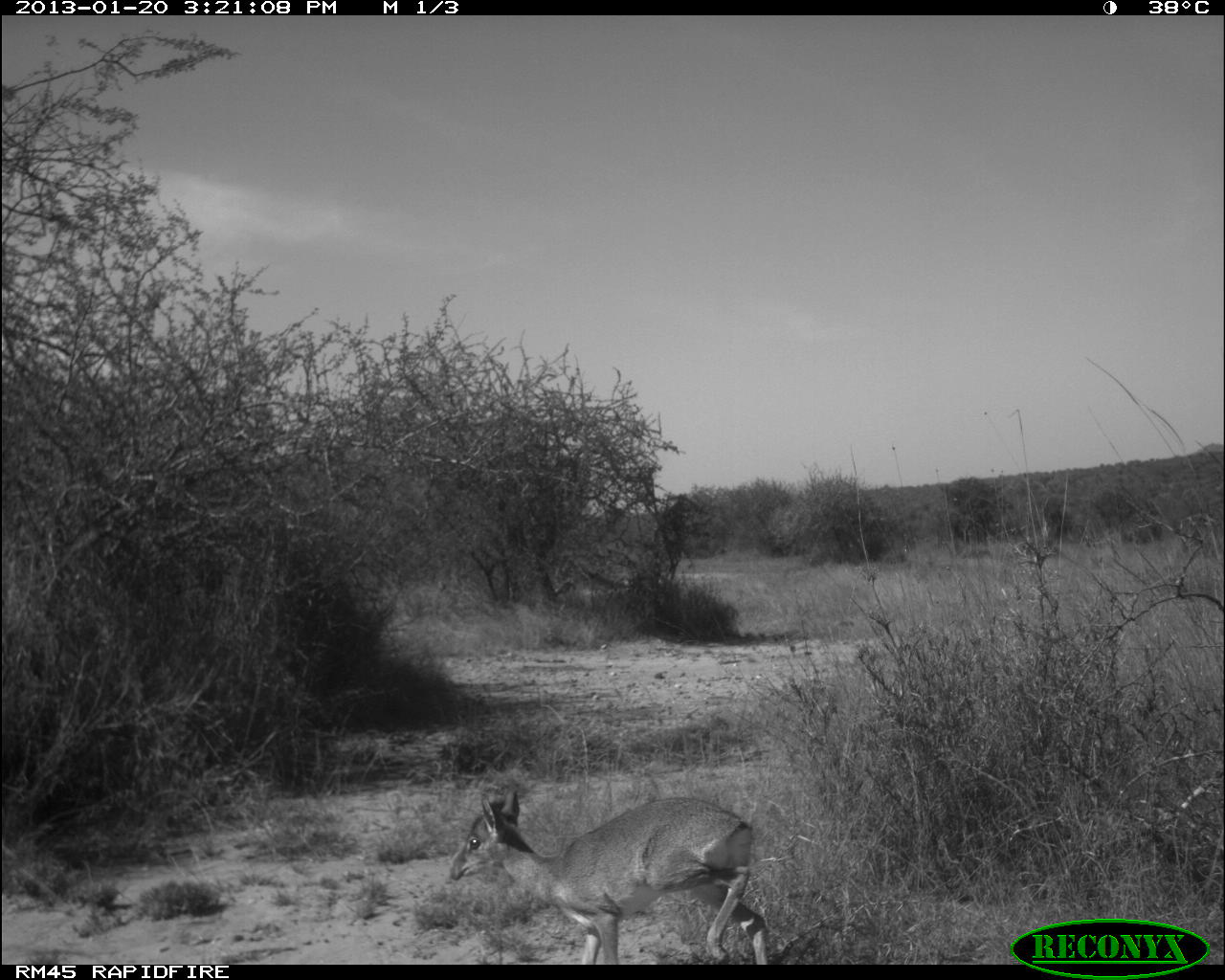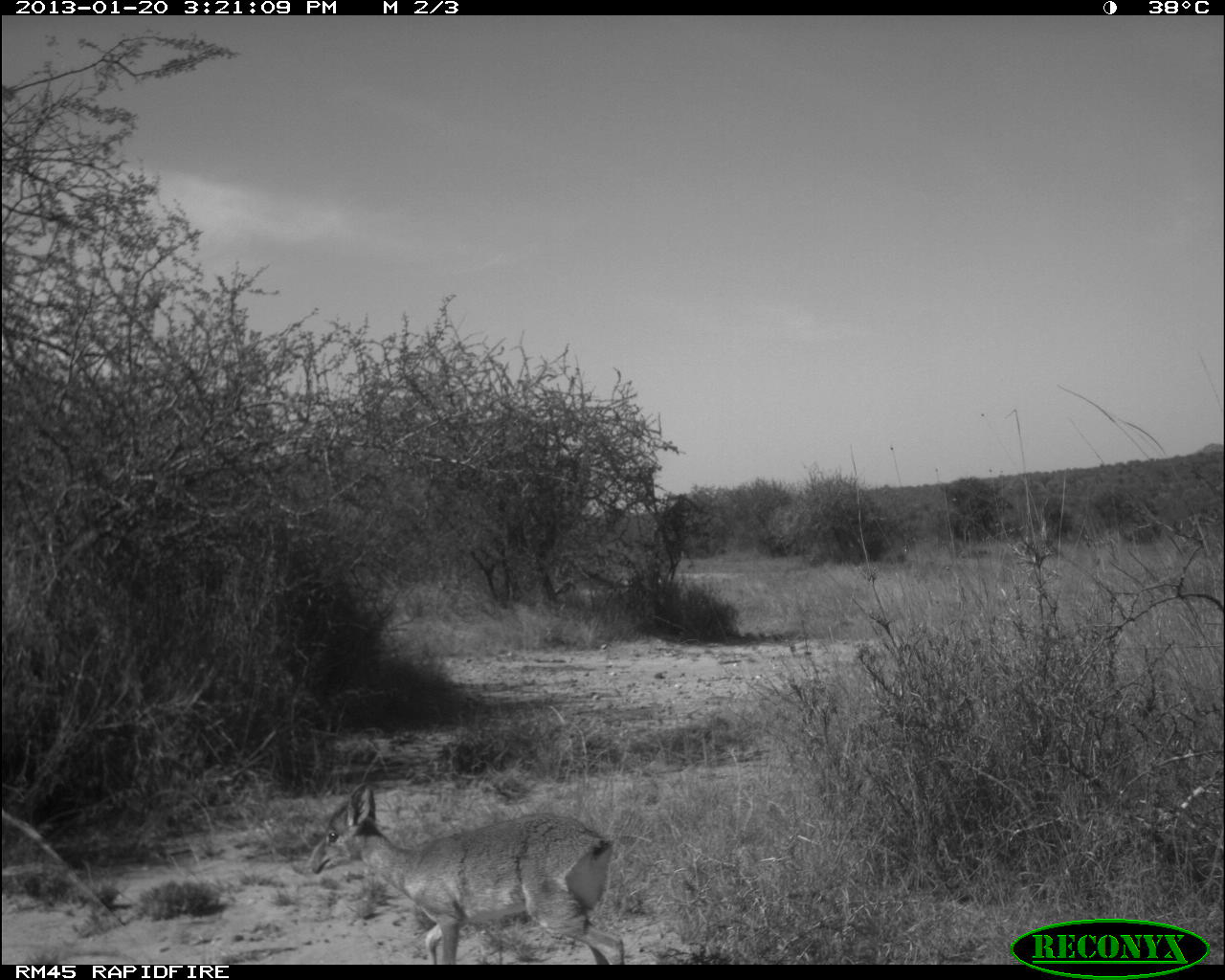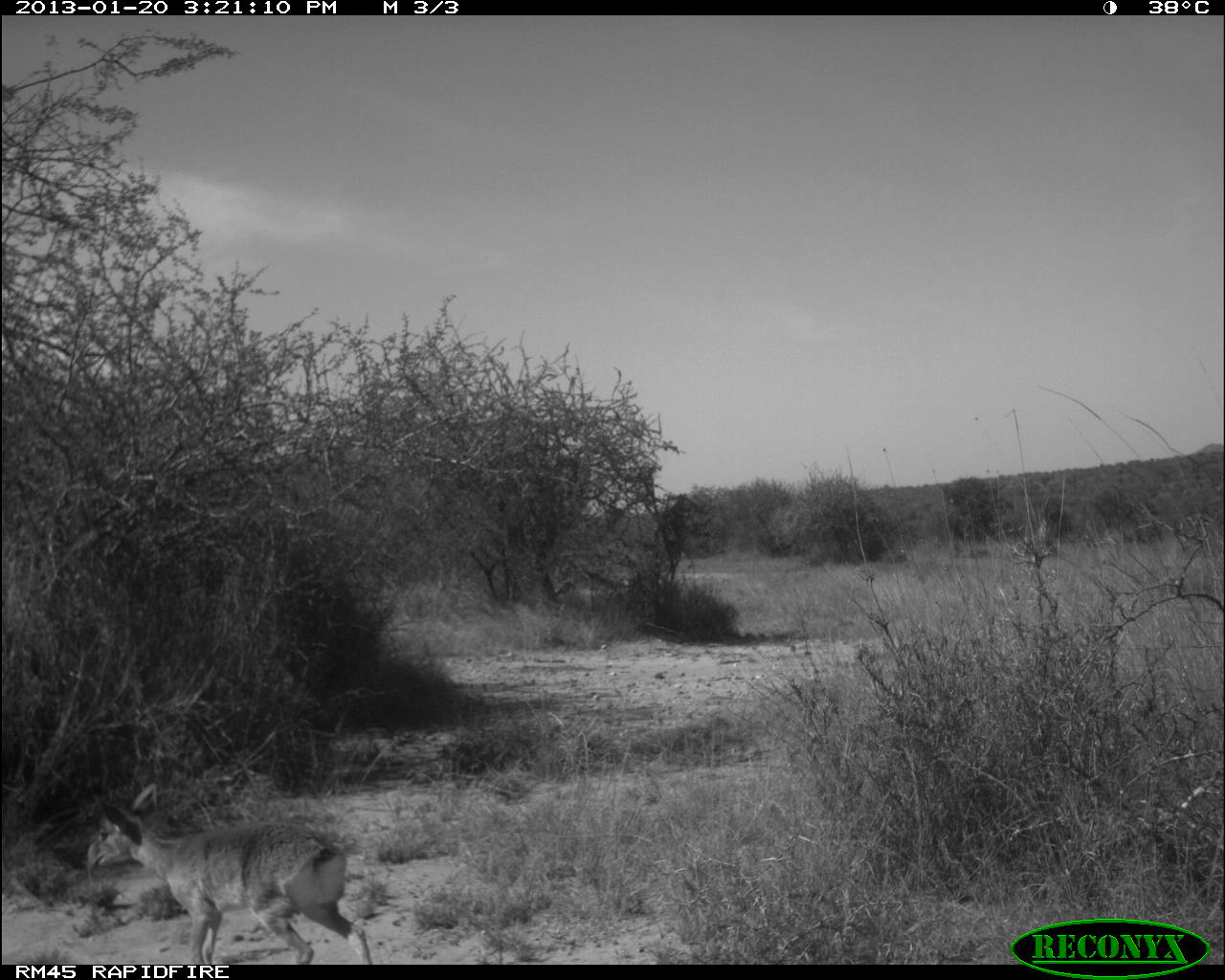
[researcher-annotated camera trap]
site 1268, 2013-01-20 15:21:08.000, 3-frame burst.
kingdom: Animalia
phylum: Chordata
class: Mammalia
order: Artiodactyla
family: Bovidae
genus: Madoqua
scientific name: Madoqua guentheri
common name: günther's dik-dik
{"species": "Madoqua guentheri (günther's dik-dik)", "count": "1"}